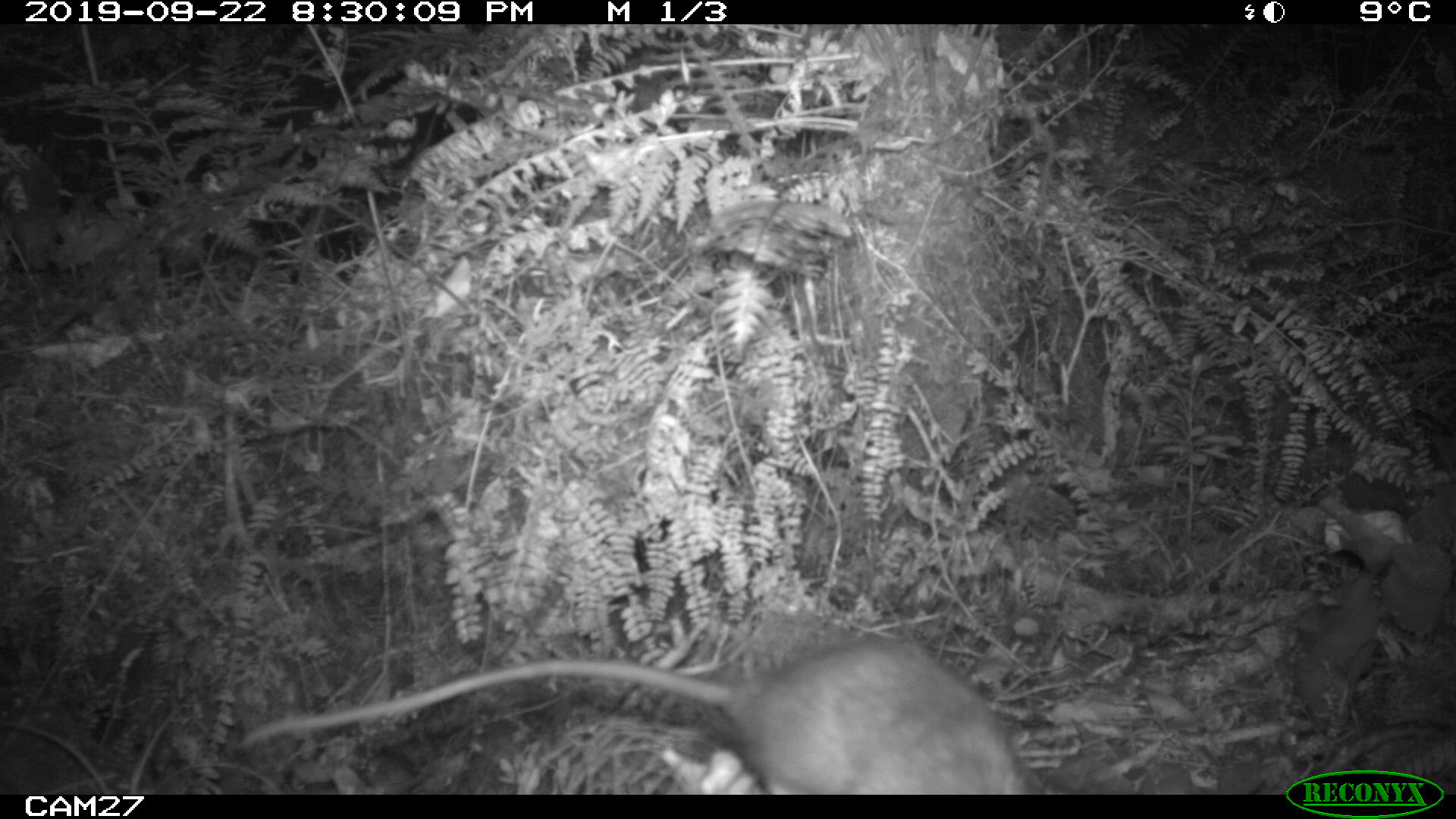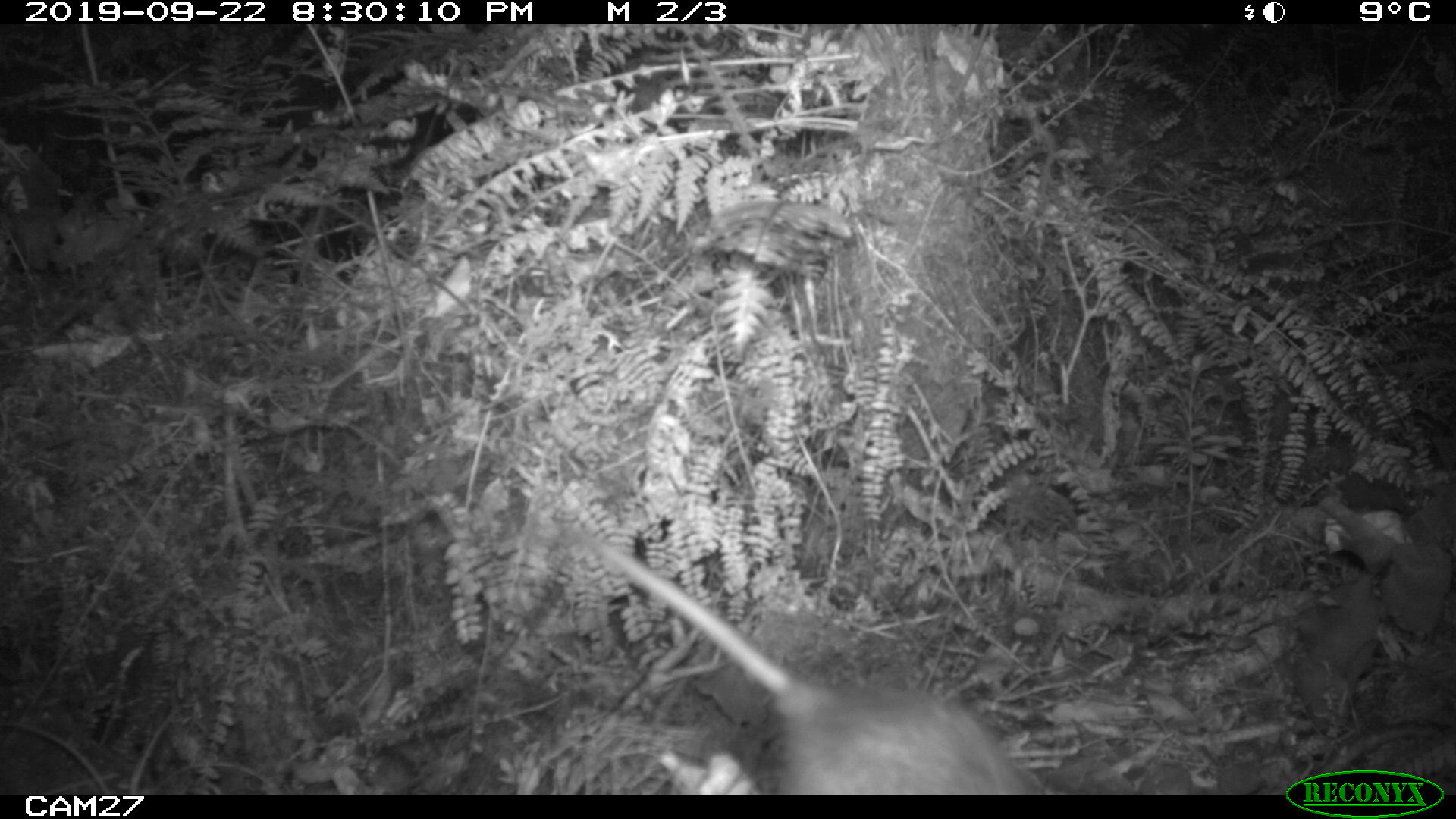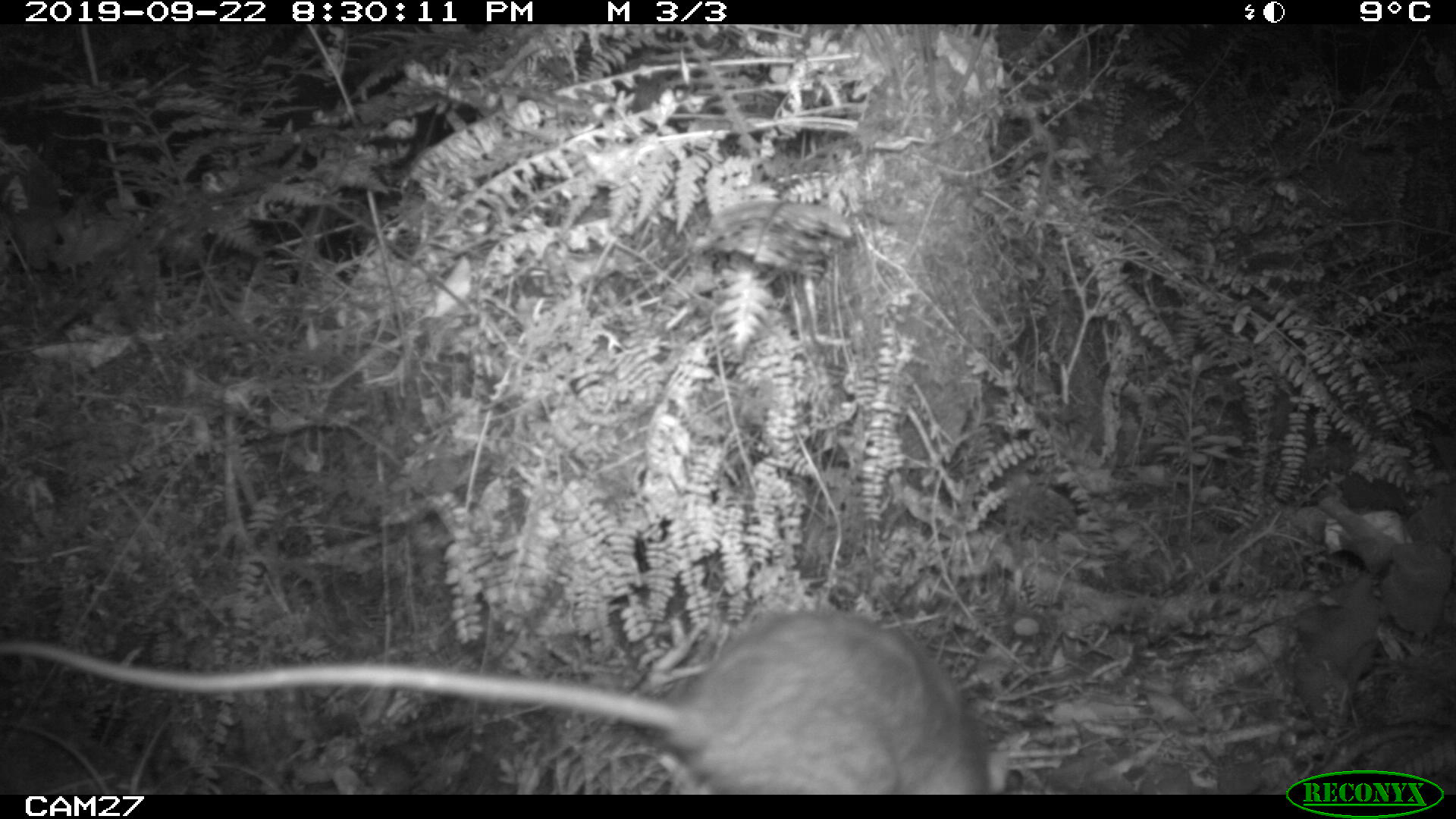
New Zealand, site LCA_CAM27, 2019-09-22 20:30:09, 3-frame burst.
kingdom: Animalia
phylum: Chordata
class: Mammalia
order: Rodentia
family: Muridae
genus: Rattus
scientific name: Rattus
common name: rat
Rat (Rattus).